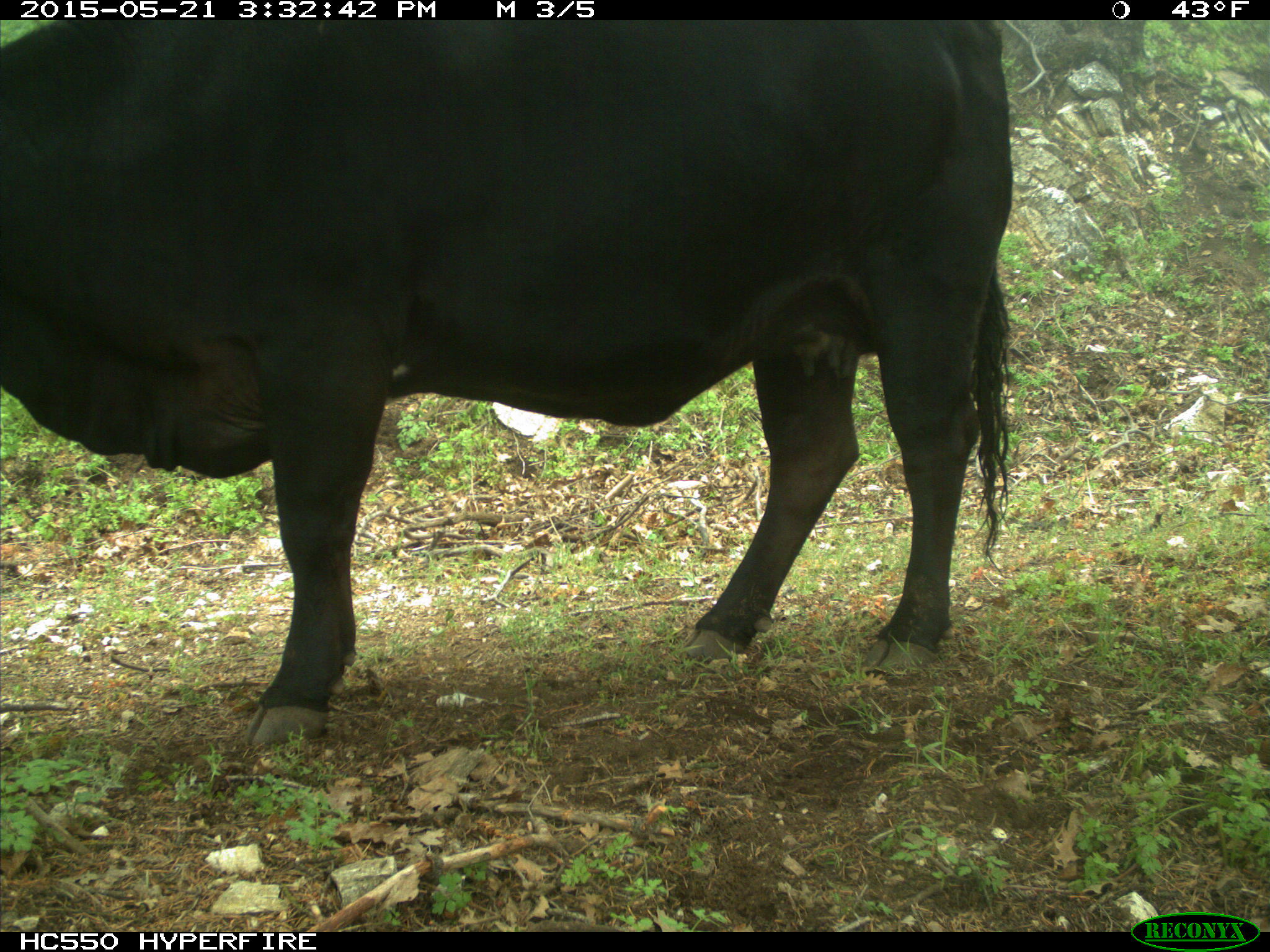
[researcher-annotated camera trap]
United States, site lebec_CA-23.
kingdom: Animalia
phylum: Chordata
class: Mammalia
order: Artiodactyla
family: Bovidae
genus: Bos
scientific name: Bos taurus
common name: domestic cow